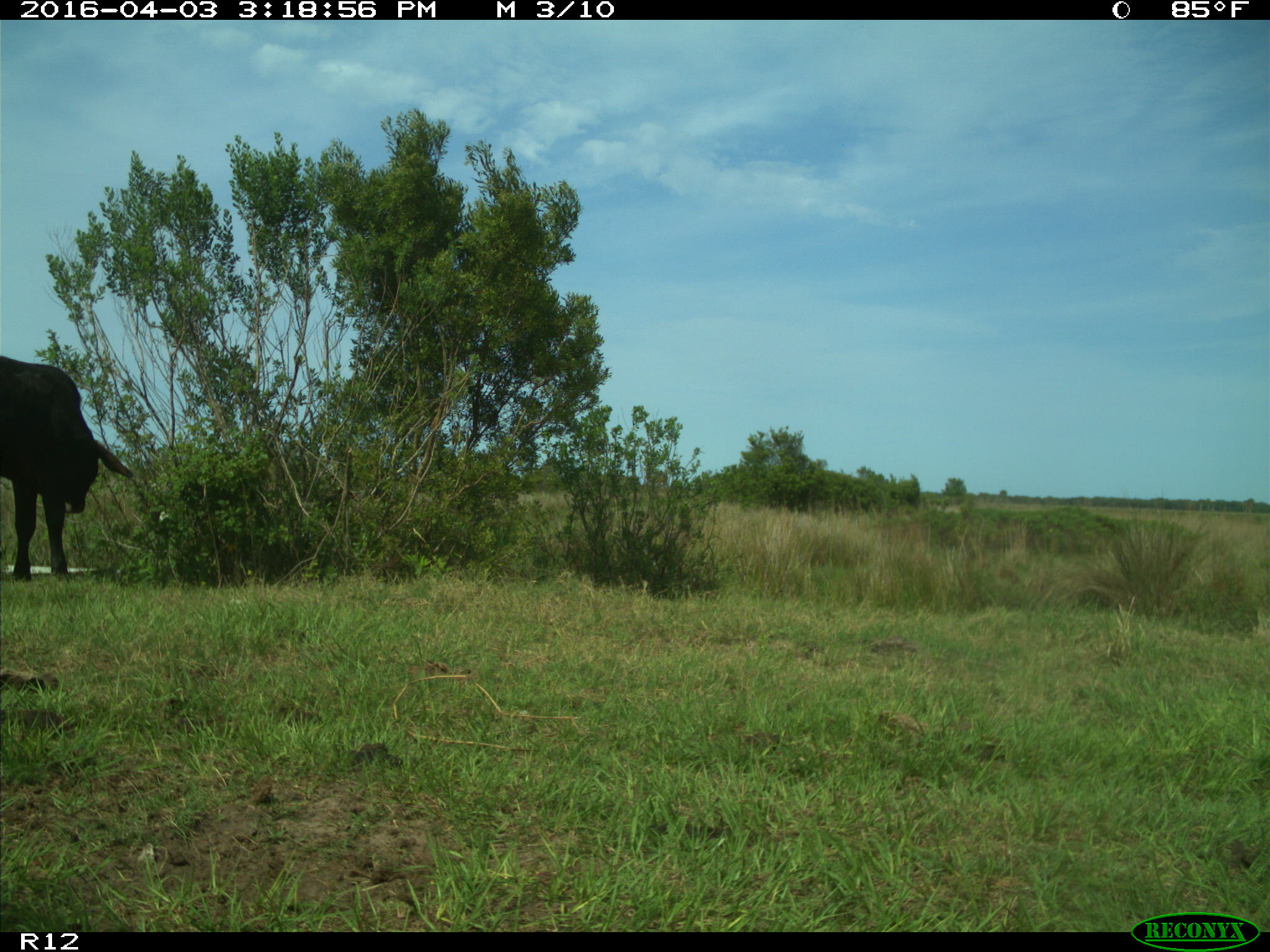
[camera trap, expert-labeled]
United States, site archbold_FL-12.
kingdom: Animalia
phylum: Chordata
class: Mammalia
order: Artiodactyla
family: Bovidae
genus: Bos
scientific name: Bos taurus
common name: domestic cow